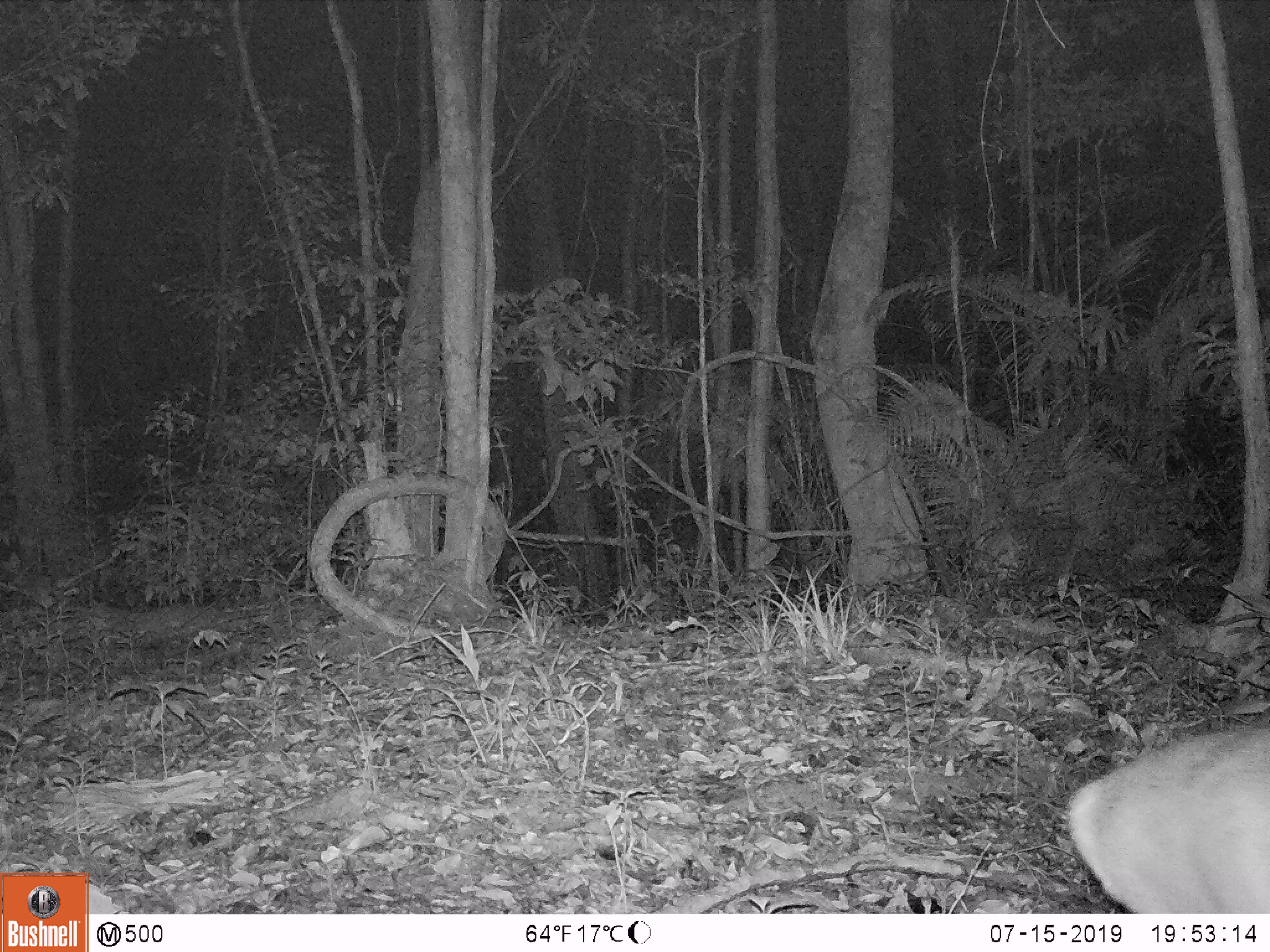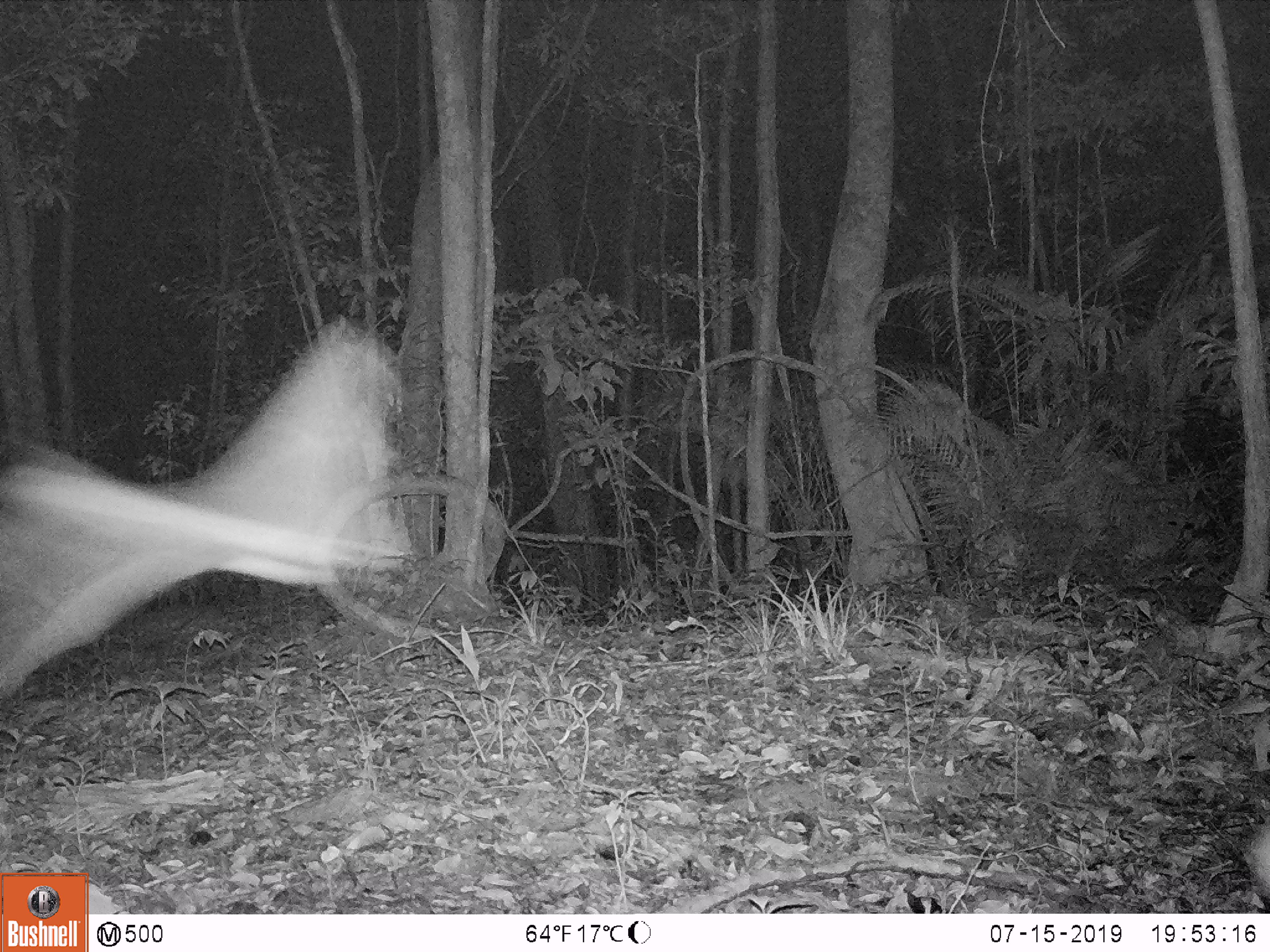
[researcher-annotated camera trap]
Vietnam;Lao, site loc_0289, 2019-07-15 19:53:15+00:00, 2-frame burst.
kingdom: Animalia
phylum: Chordata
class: Mammalia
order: Artiodactyla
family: Cervidae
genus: Muntiacus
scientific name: Muntiacus vuquangensis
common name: large-antlered muntjac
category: large antlered muntjac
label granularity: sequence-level